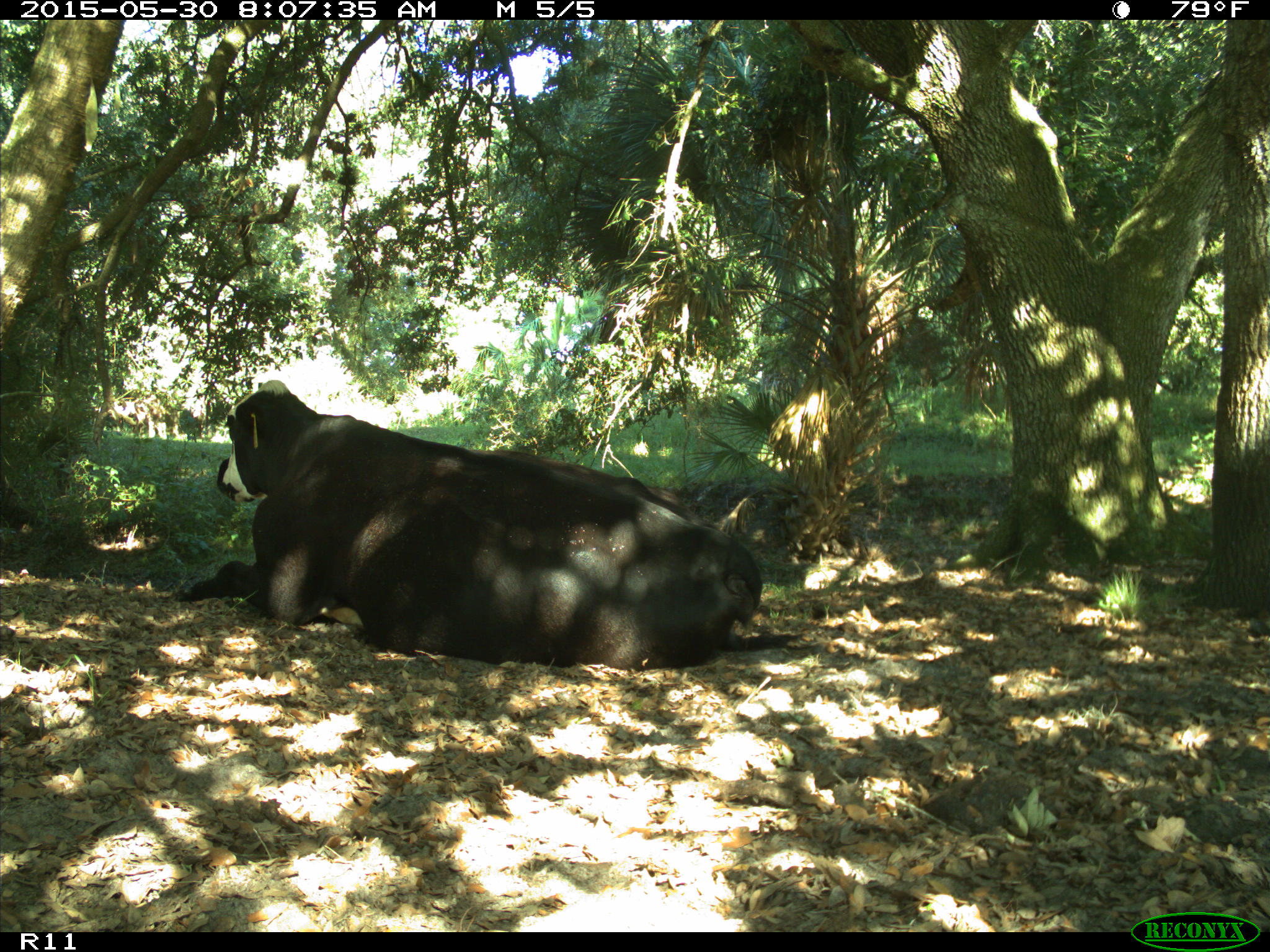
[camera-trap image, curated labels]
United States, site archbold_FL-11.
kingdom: Animalia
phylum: Chordata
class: Mammalia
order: Artiodactyla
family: Bovidae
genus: Bos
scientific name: Bos taurus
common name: domestic cow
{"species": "Bos taurus (domestic cow)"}